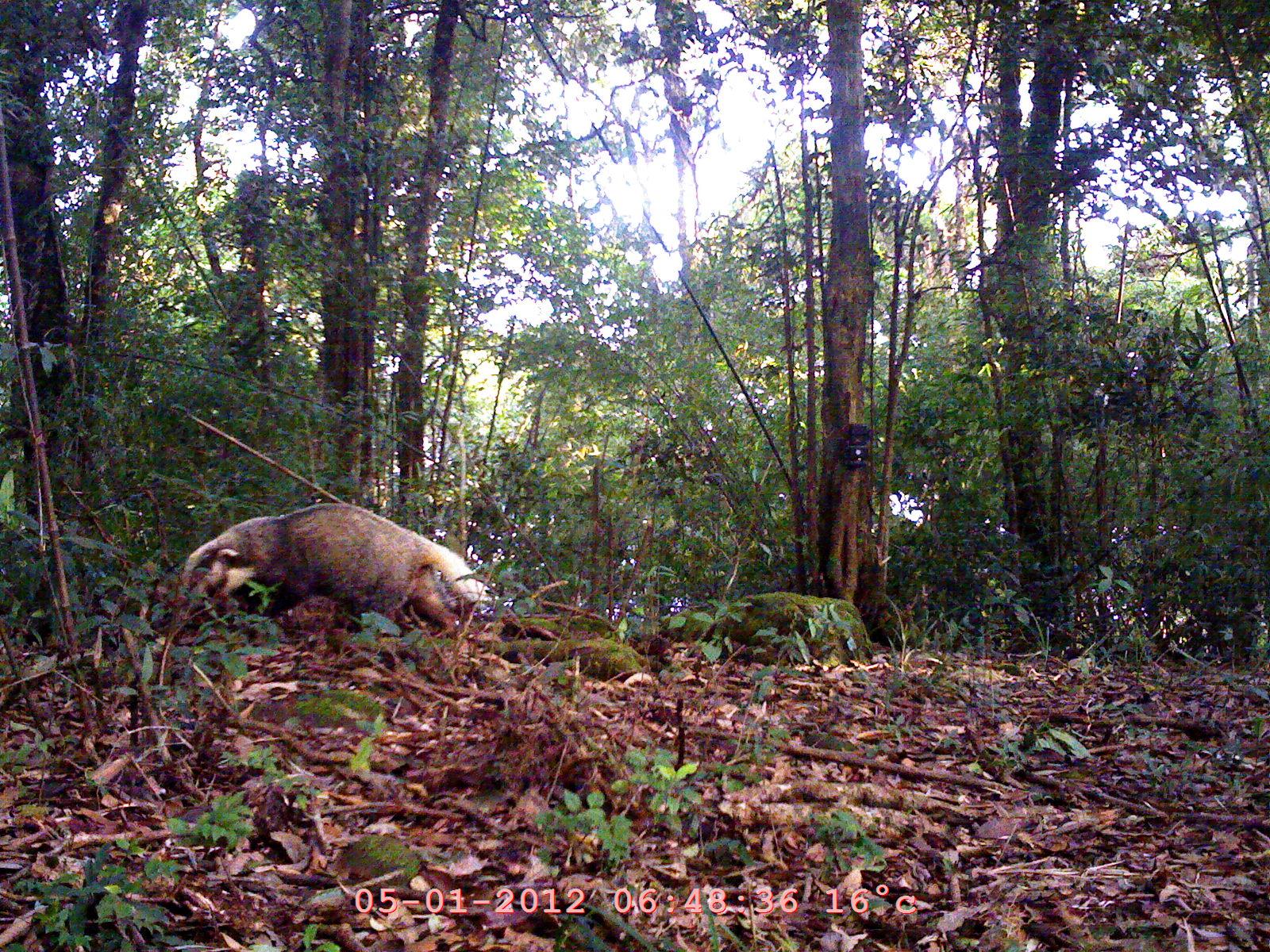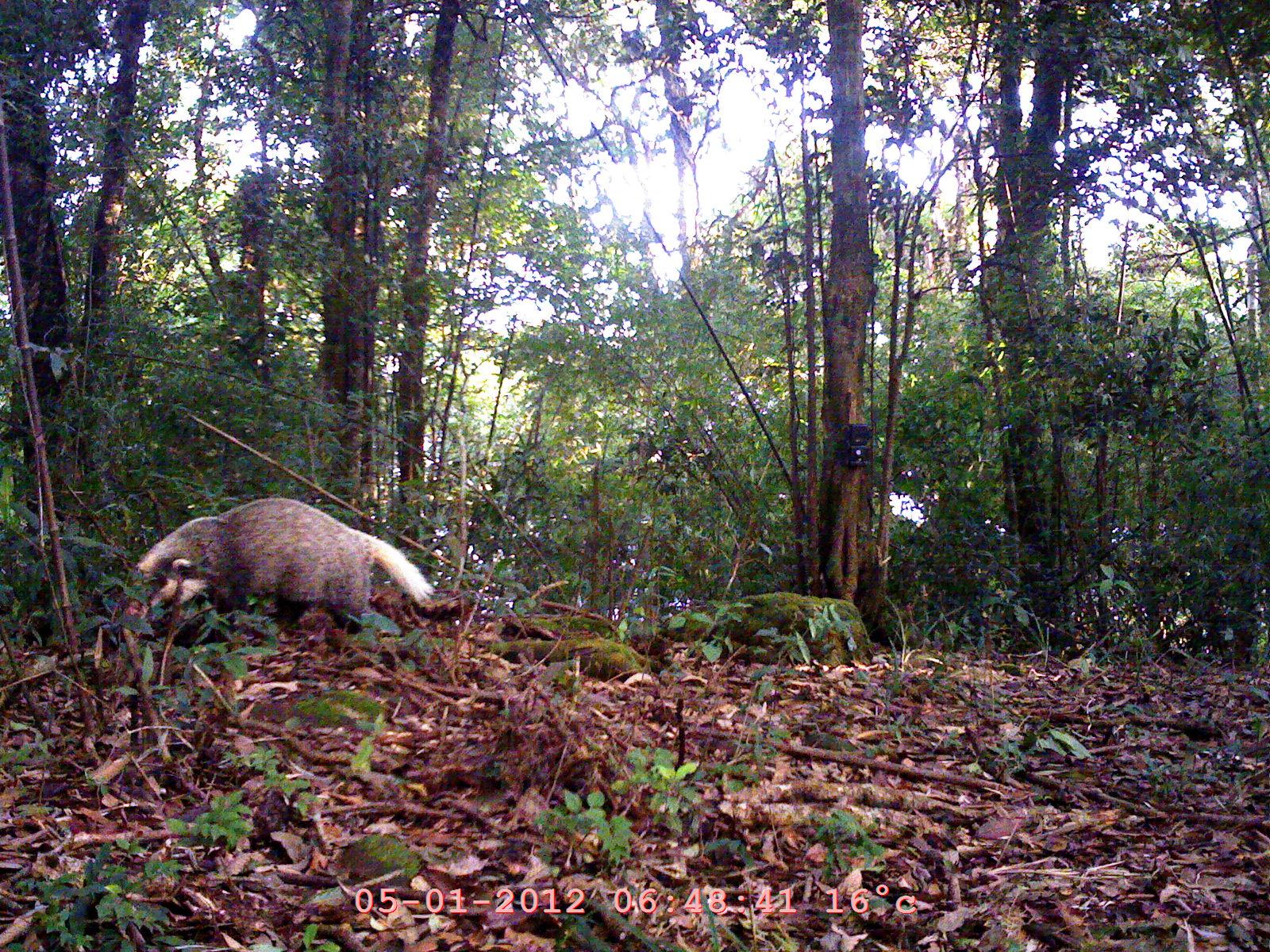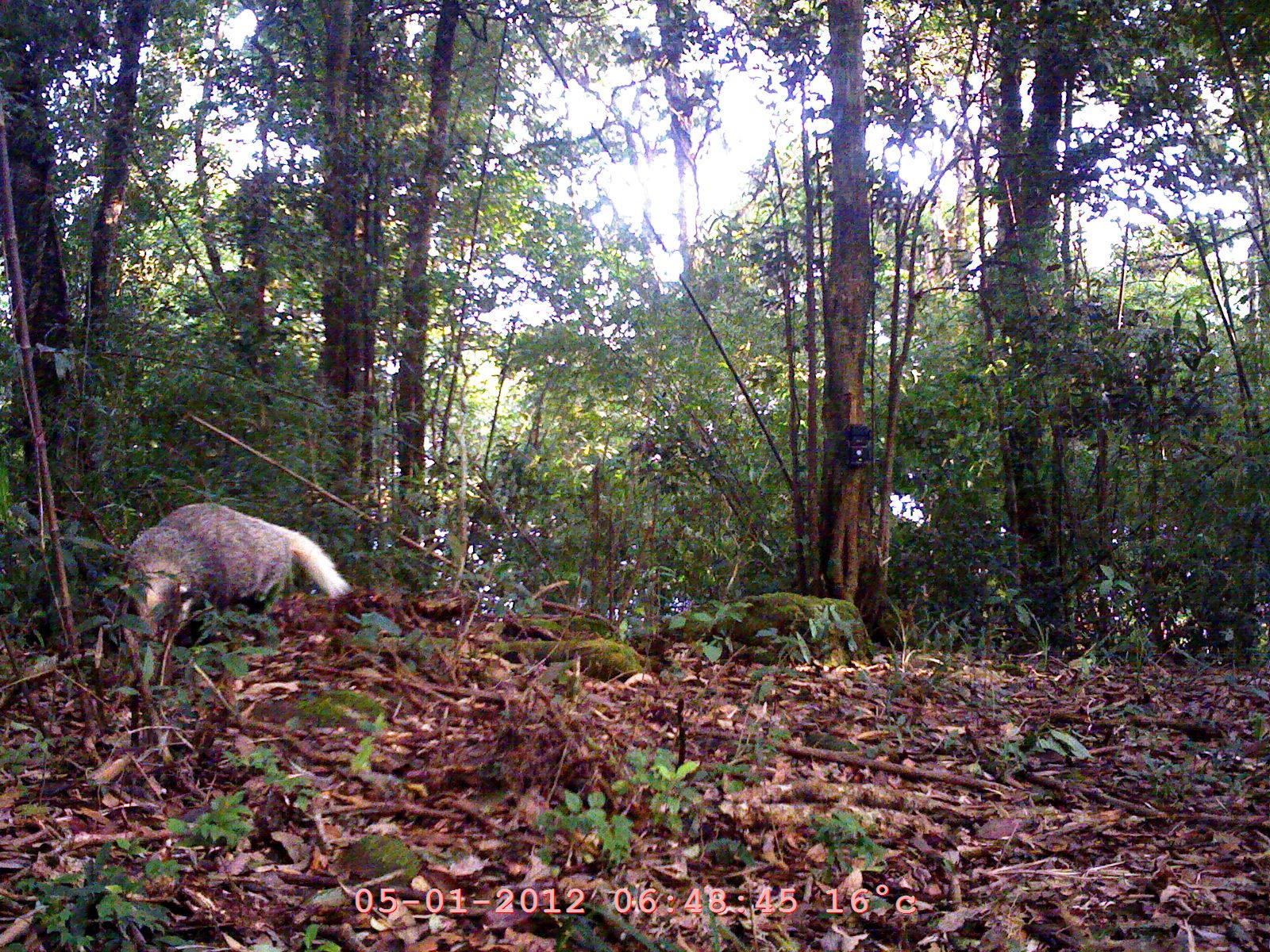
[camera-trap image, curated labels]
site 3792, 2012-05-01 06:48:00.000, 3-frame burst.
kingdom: Animalia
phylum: Chordata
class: Mammalia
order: Carnivora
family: Mustelidae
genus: Arctonyx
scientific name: Arctonyx collaris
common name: greater hog badger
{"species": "Arctonyx collaris (greater hog badger)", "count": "1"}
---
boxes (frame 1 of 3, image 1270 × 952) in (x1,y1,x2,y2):
arctonyx collaris: (157,502,495,685)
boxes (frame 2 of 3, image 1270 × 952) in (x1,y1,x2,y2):
arctonyx collaris: (123,497,436,635)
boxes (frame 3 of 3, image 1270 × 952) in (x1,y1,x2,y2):
arctonyx collaris: (122,504,353,653)